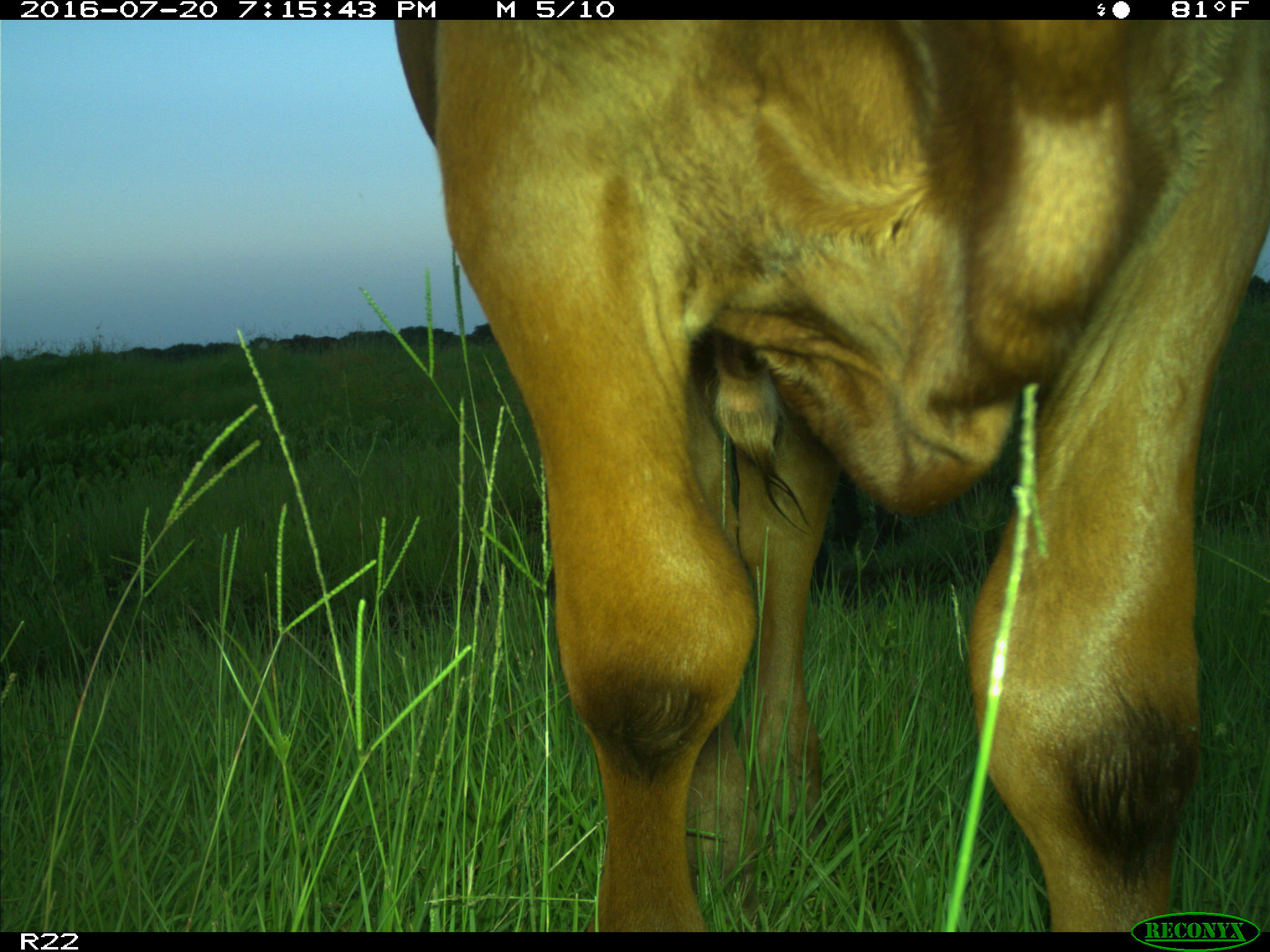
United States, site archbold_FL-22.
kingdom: Animalia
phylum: Chordata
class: Mammalia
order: Artiodactyla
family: Bovidae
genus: Bos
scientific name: Bos taurus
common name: domestic cow